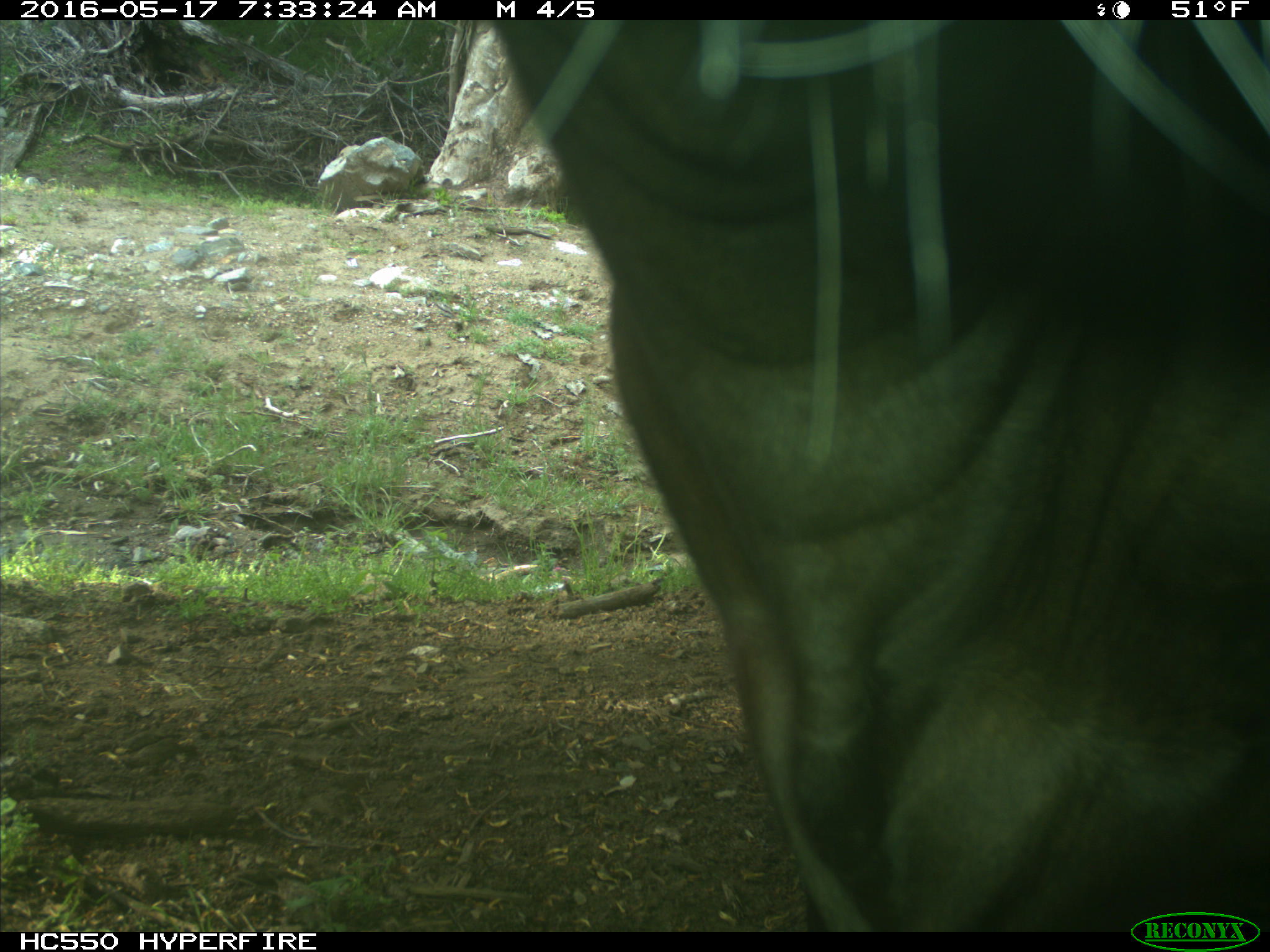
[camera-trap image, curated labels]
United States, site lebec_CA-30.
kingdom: Animalia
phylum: Chordata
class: Mammalia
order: Artiodactyla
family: Bovidae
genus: Bos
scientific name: Bos taurus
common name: domestic cow